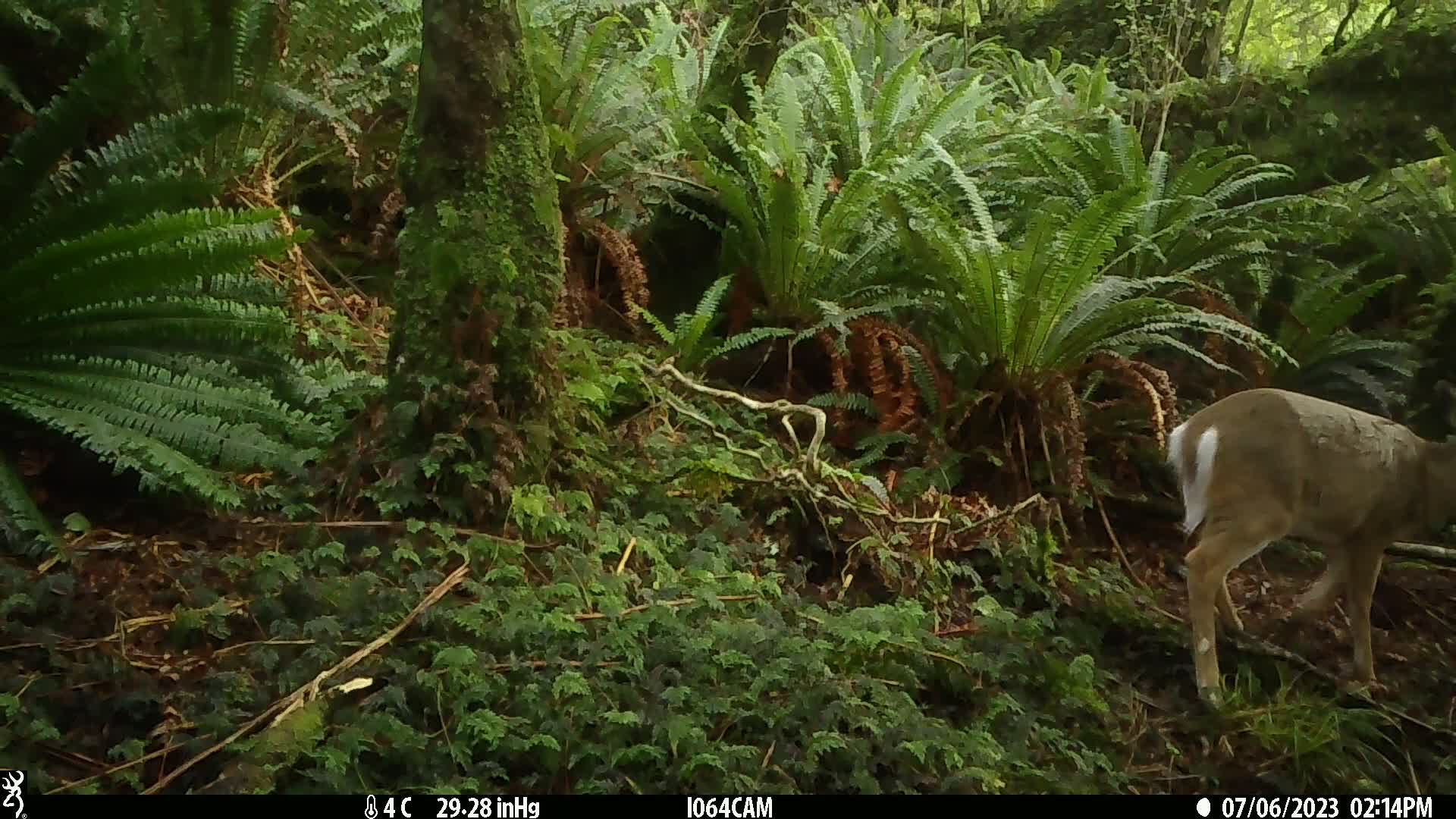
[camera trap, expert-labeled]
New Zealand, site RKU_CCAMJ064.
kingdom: Animalia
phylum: Chordata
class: Mammalia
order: Artiodactyla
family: Cervidae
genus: Odocoileus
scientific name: Odocoileus virginianus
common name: white-tailed deer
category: white tailed deer